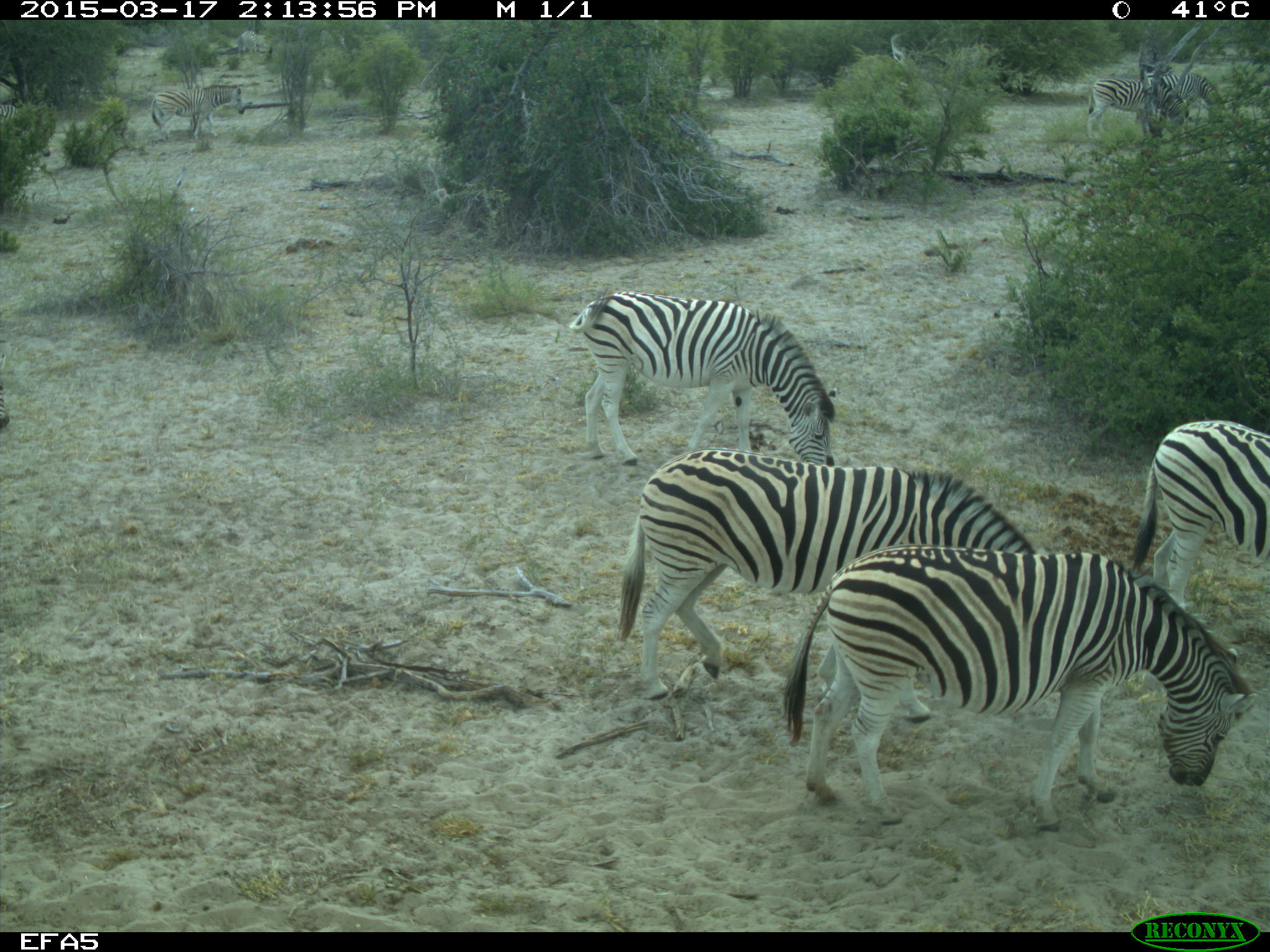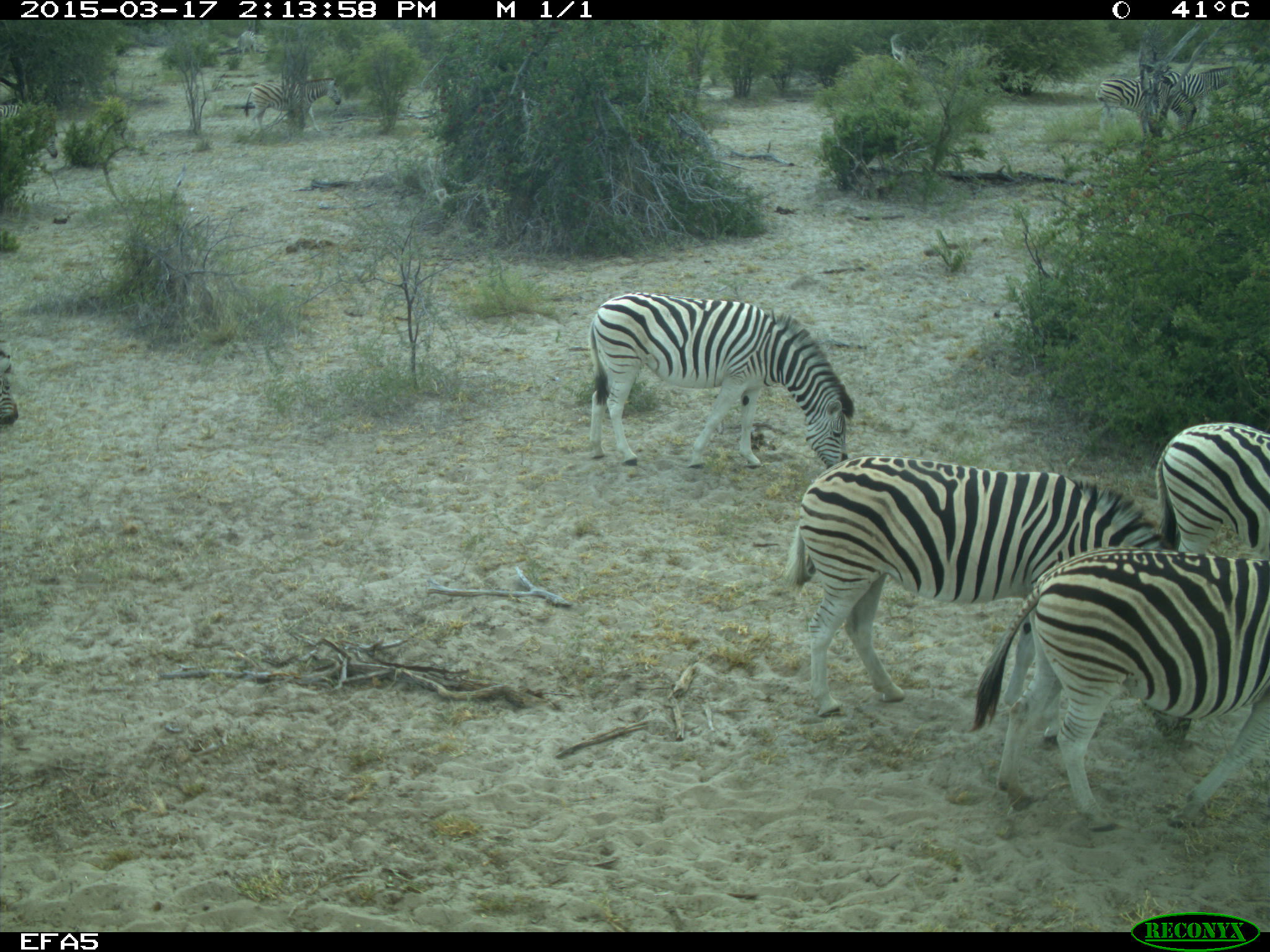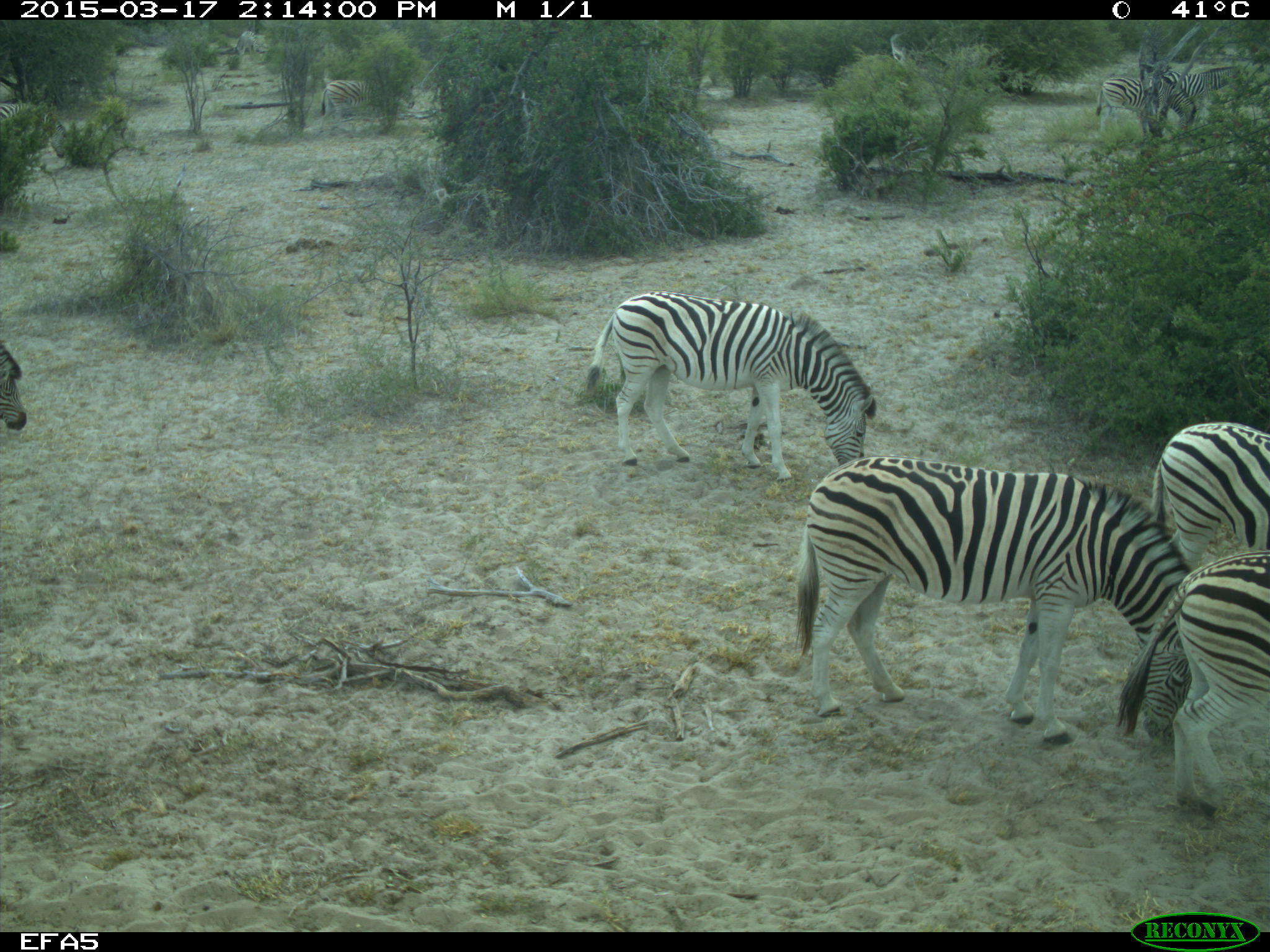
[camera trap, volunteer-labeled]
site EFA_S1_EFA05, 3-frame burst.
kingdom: Animalia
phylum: Chordata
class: Mammalia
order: Perissodactyla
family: Equidae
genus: Equus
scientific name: Equus quagga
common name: plains zebra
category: zebraplains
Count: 4.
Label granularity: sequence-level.